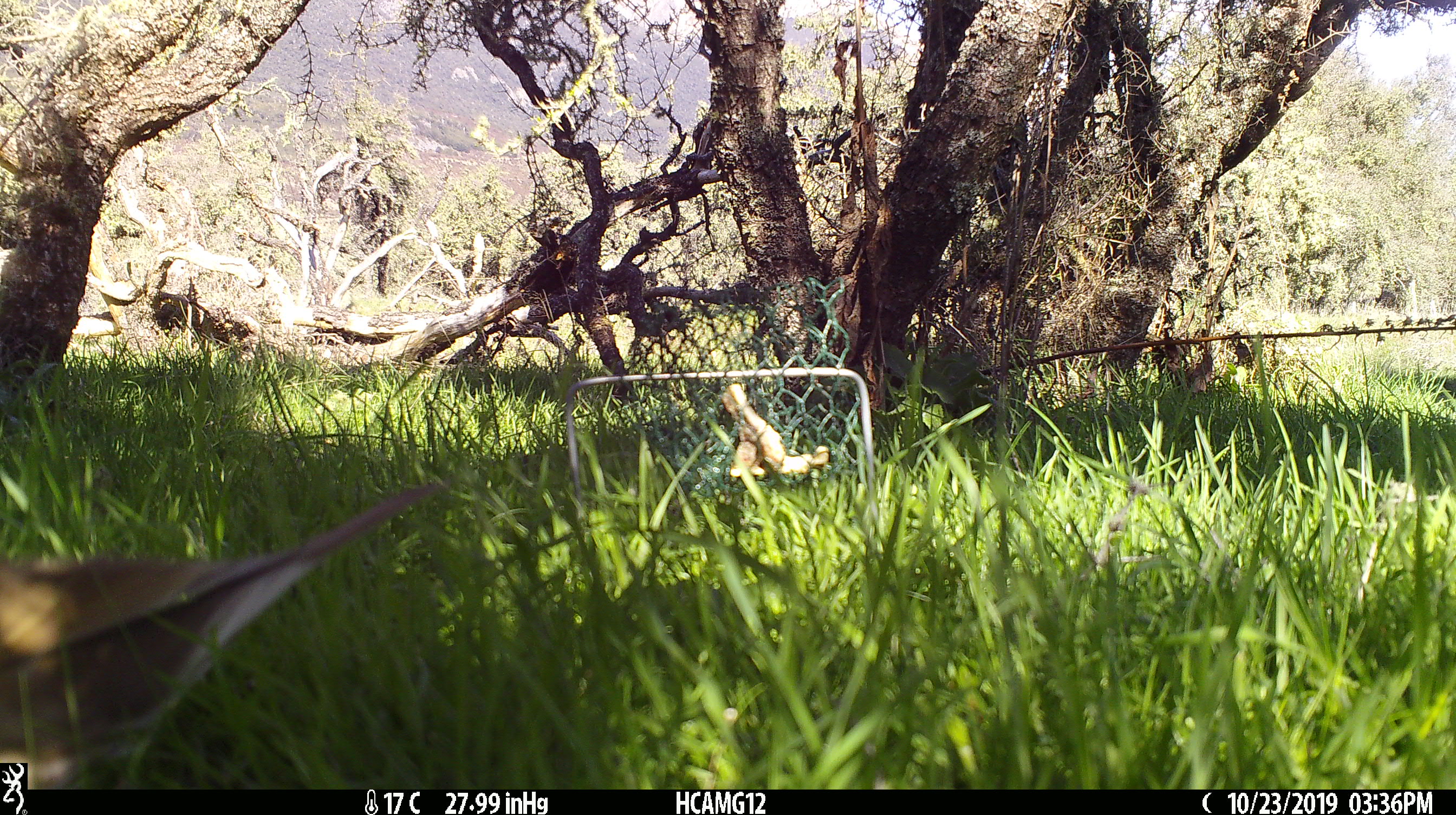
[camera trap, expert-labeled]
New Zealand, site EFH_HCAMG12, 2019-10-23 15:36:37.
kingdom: Animalia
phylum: Chordata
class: Aves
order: Passeriformes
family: Turdidae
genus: Turdus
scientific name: Turdus philomelos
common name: song thrush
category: thrush